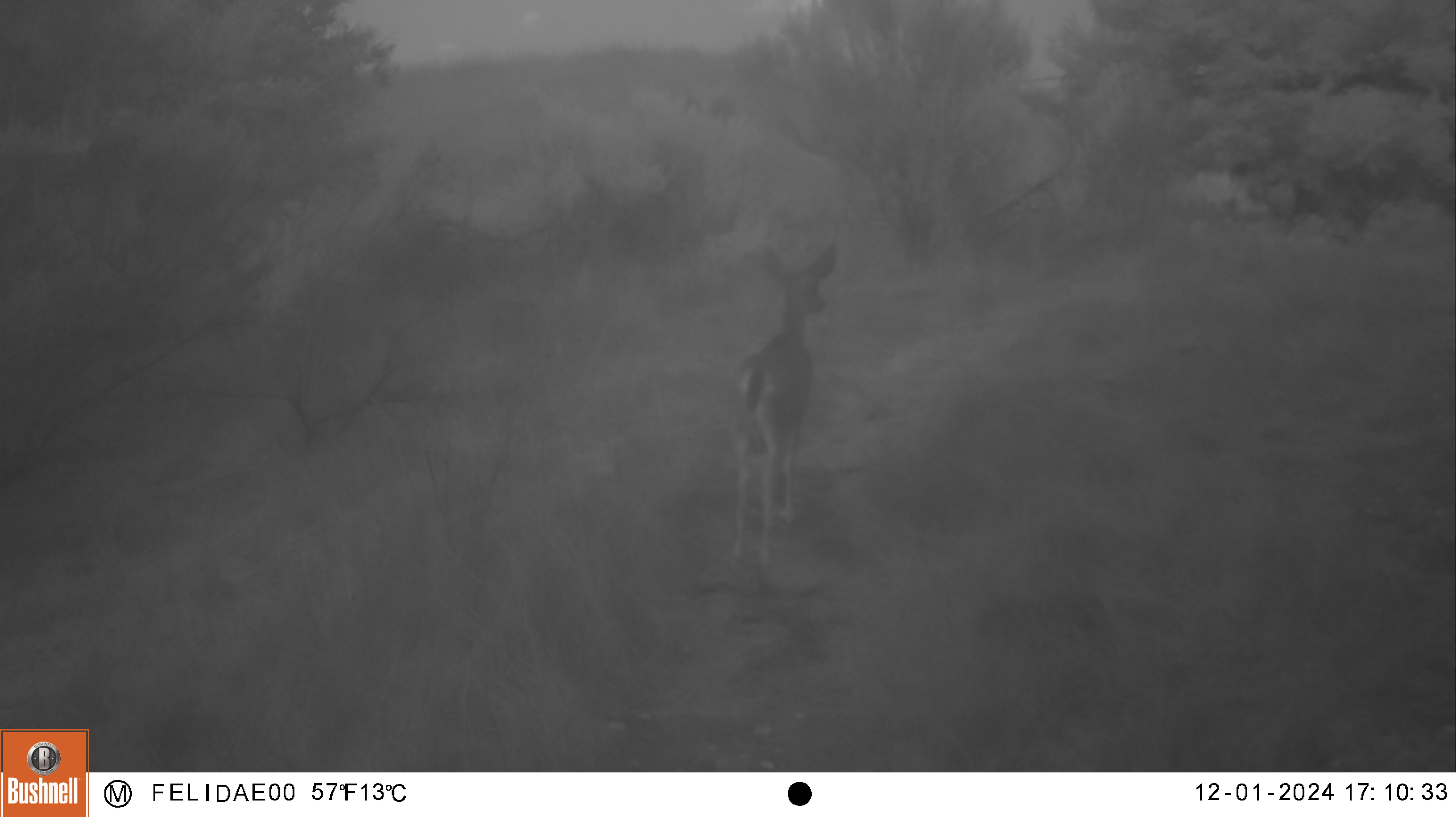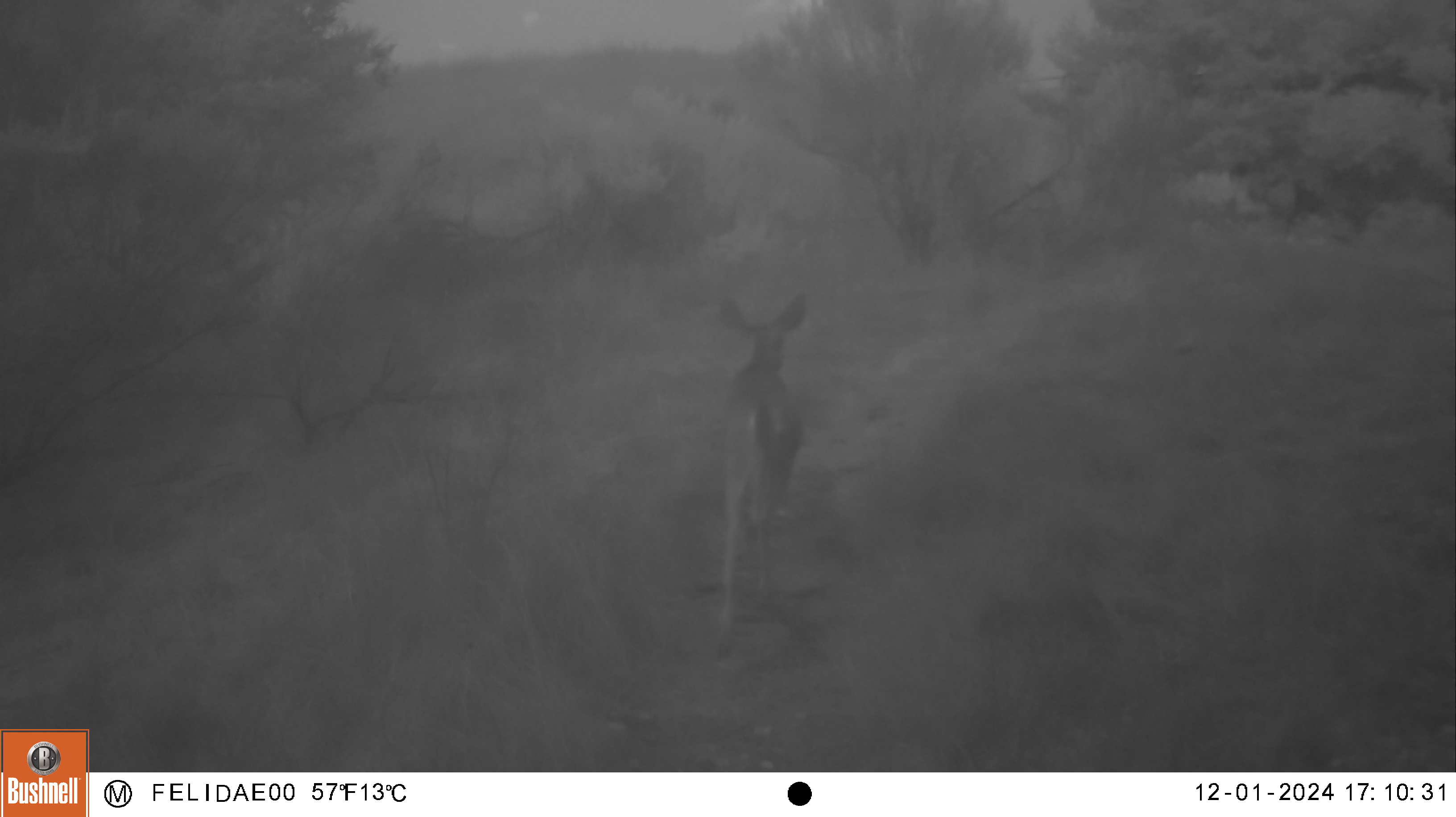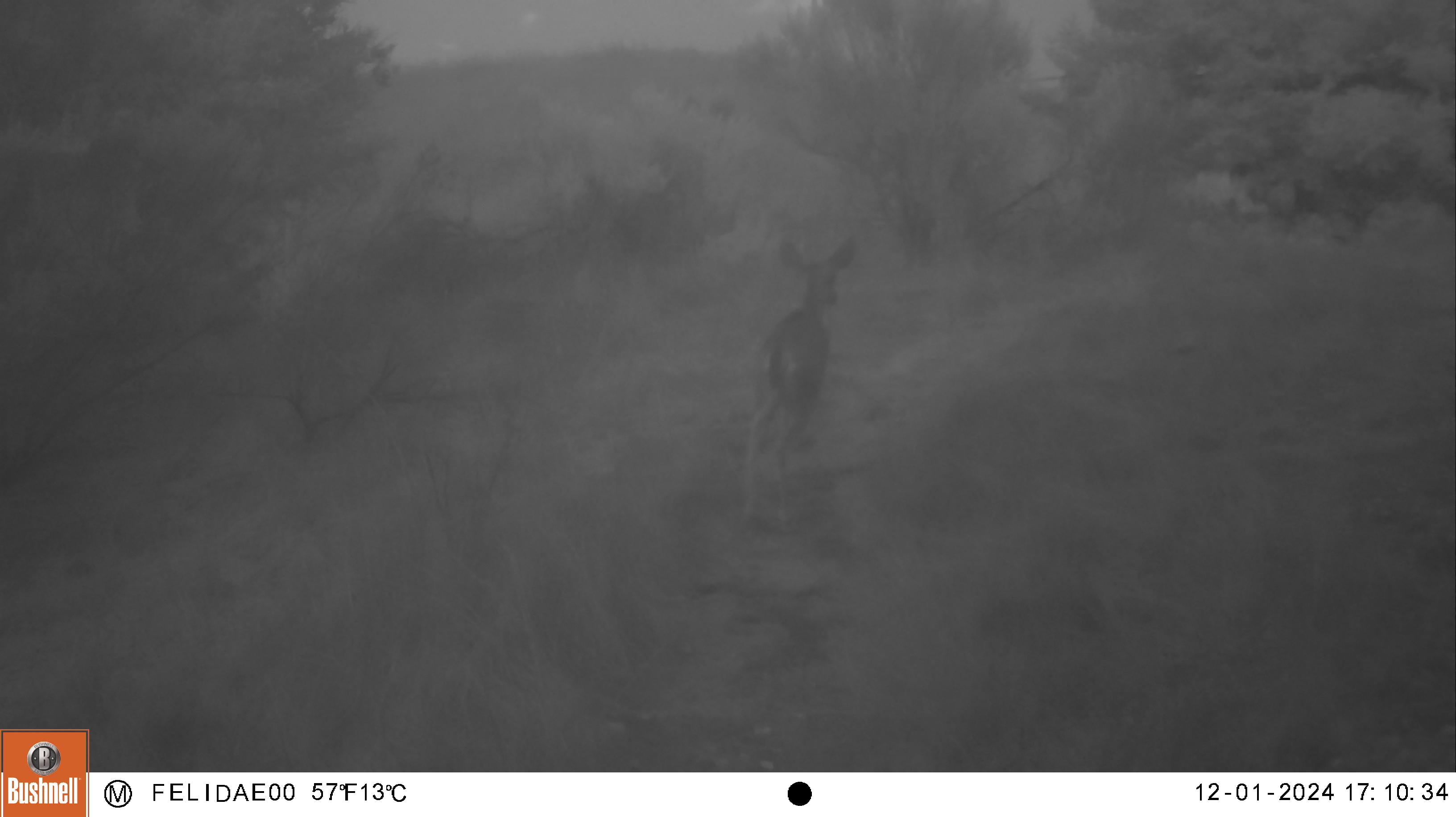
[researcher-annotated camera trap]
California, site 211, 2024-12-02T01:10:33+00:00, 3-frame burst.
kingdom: Animalia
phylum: Chordata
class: Mammalia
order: Artiodactyla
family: Cervidae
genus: Odocoileus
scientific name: Odocoileus hemionus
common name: mule deer